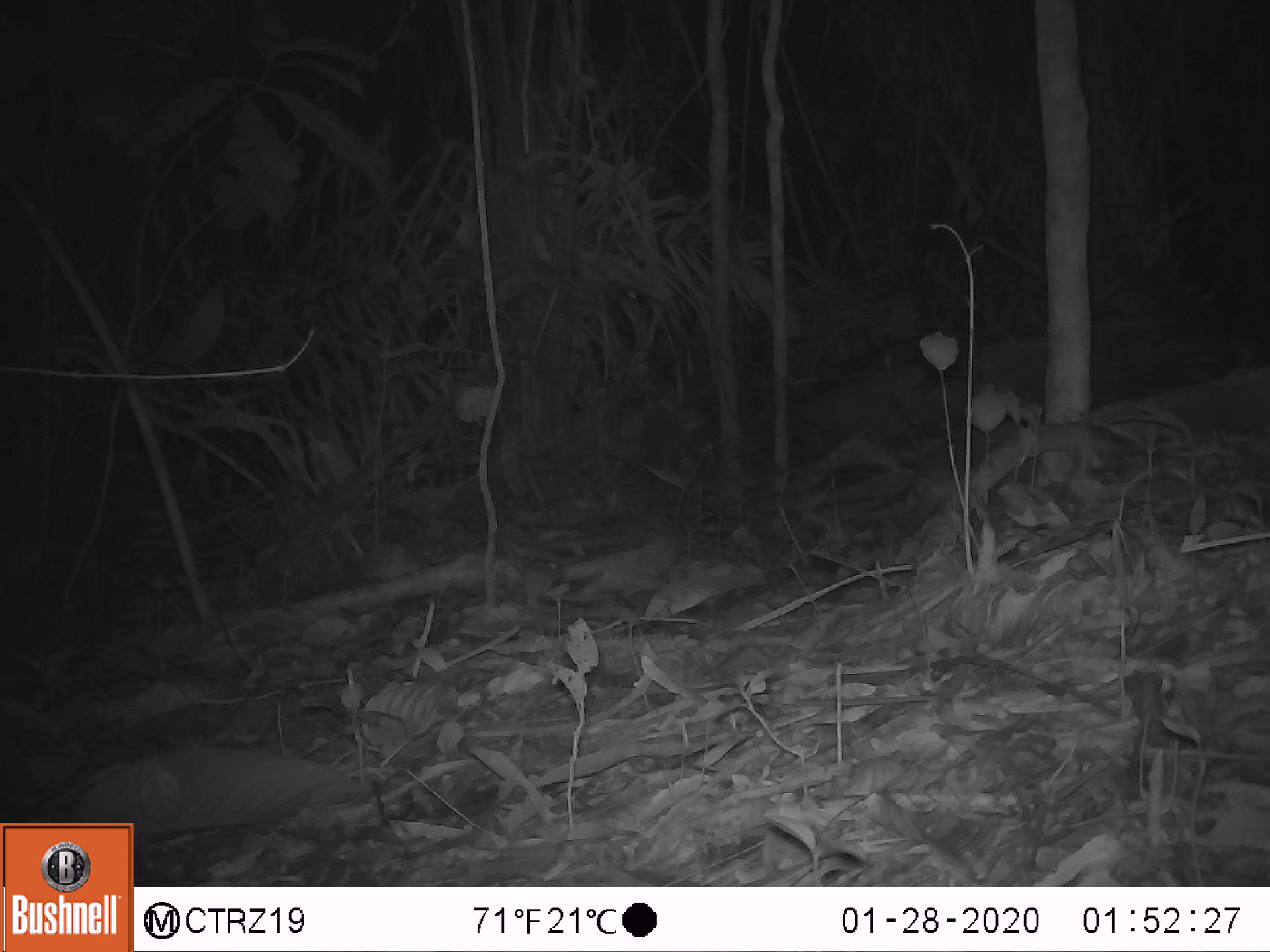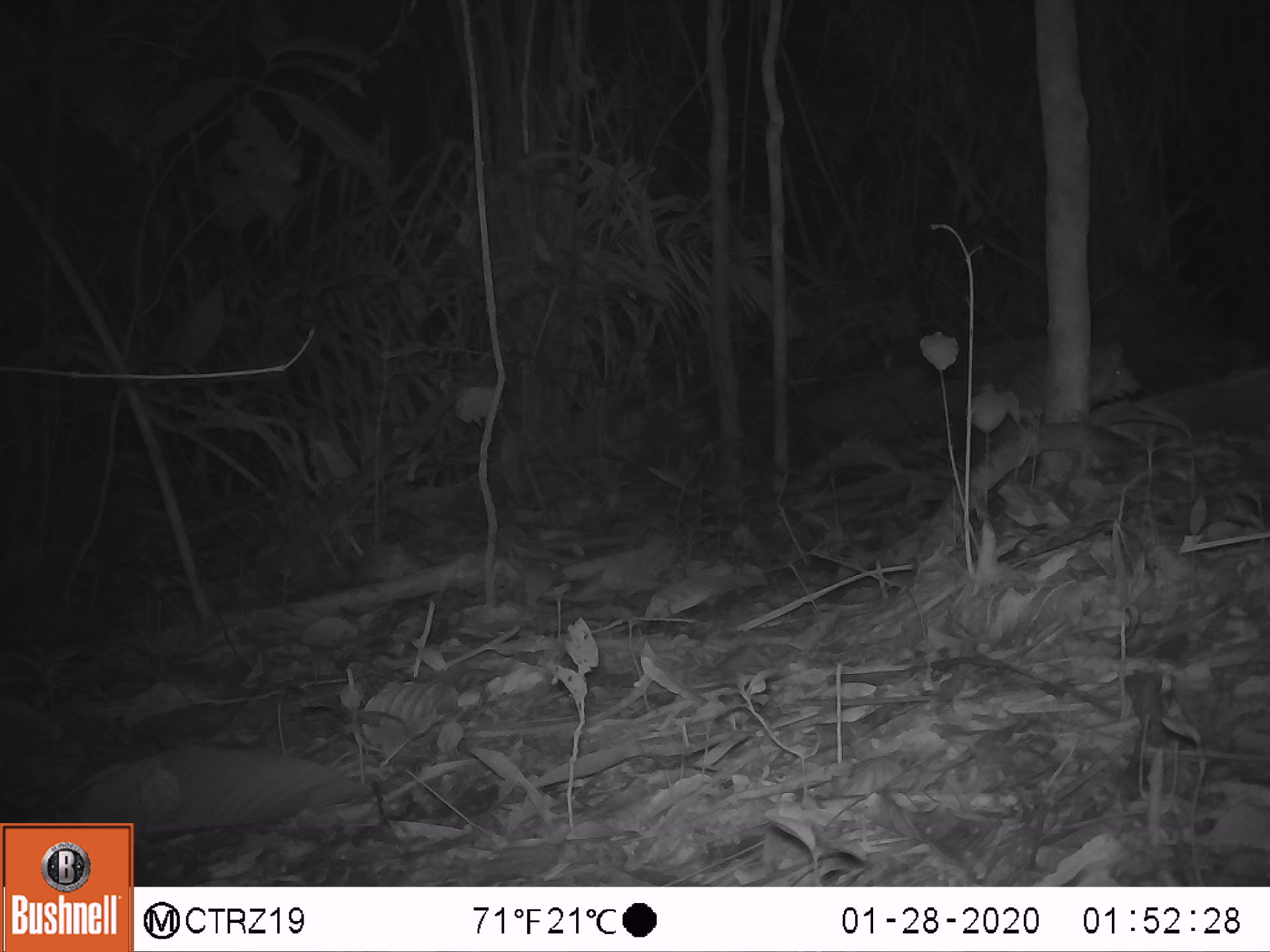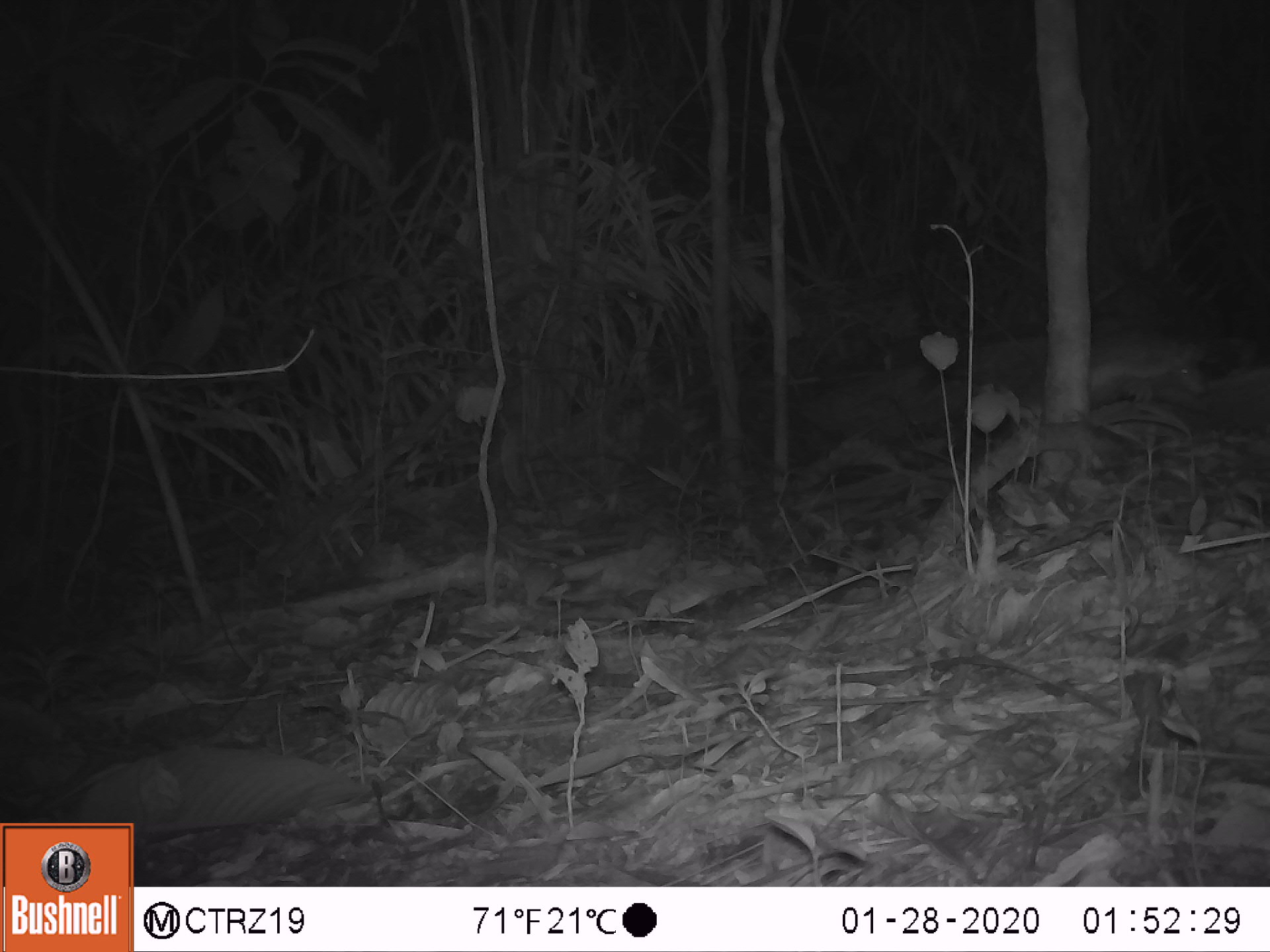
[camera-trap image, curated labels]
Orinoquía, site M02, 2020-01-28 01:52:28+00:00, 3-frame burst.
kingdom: Animalia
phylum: Chordata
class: Mammalia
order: Cingulata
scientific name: Cingulata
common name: armadillo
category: unknown armadillo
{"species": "unknown armadillo (armadillo) (Cingulata)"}